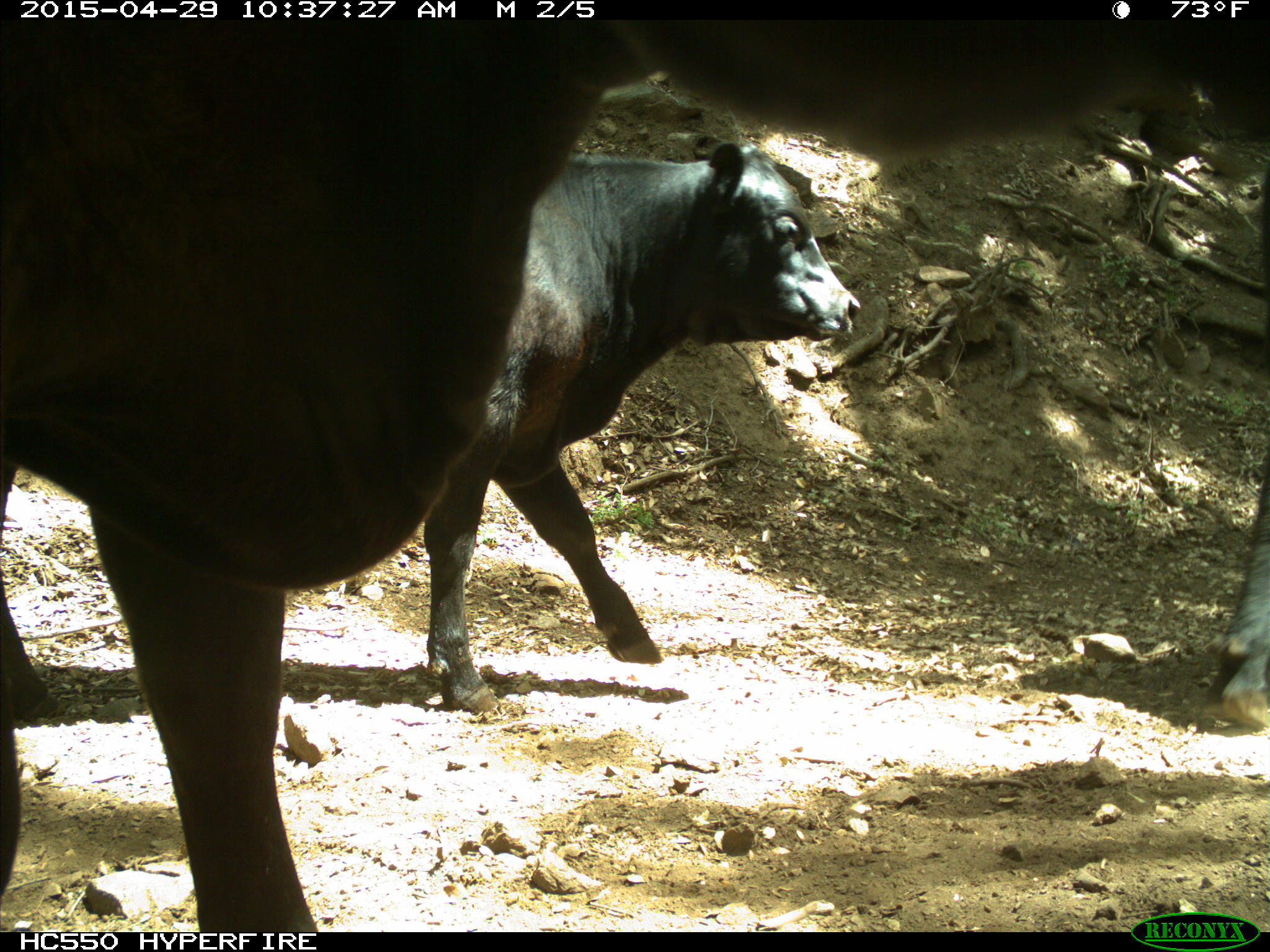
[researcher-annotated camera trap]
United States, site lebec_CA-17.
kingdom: Animalia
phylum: Chordata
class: Mammalia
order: Artiodactyla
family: Bovidae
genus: Bos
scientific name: Bos taurus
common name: domestic cow